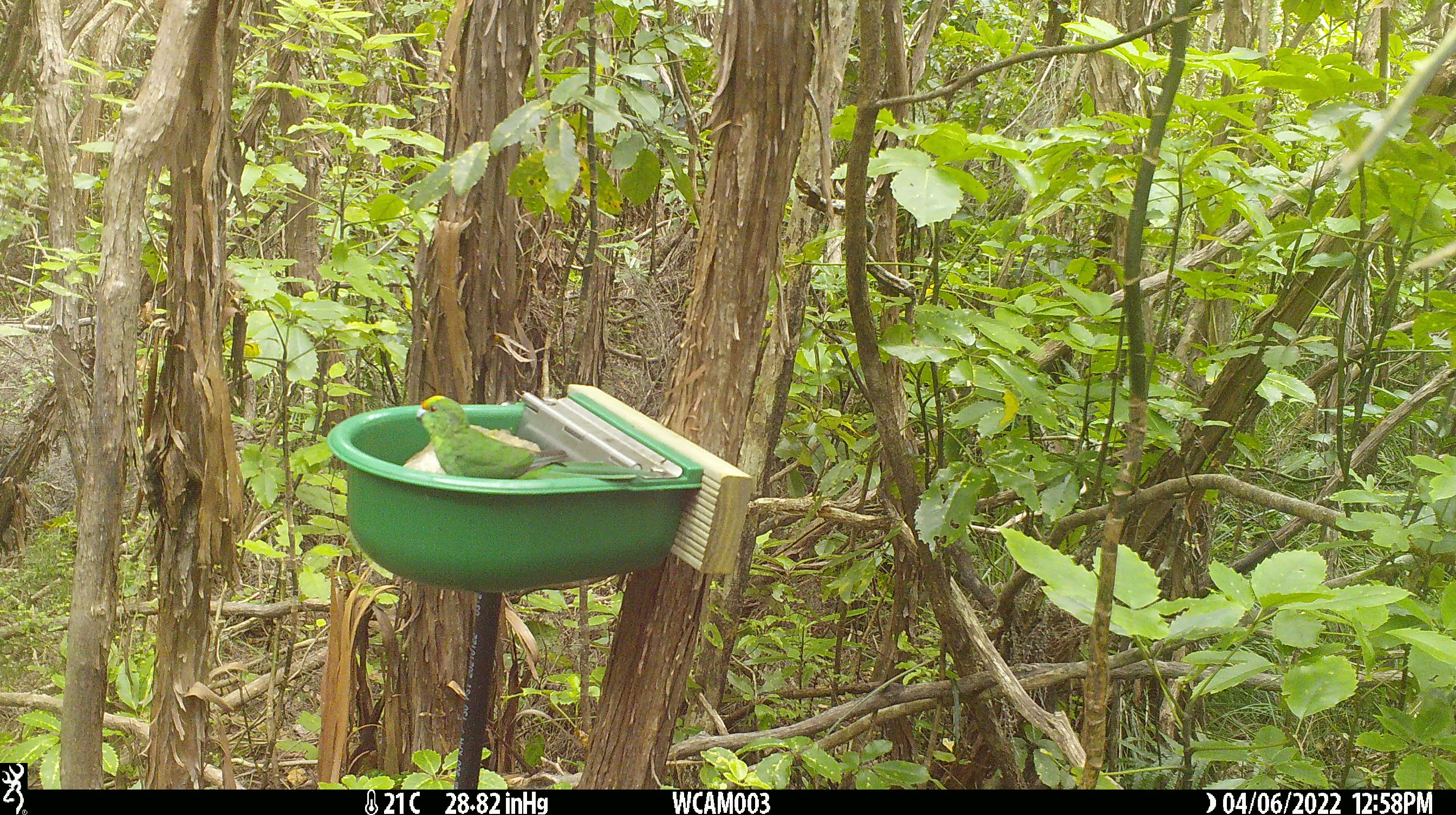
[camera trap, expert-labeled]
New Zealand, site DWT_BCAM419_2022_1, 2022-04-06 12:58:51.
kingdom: Animalia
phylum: Chordata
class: Aves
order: Psittaciformes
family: Psittaculidae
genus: Cyanoramphus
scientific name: Cyanoramphus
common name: parakeet